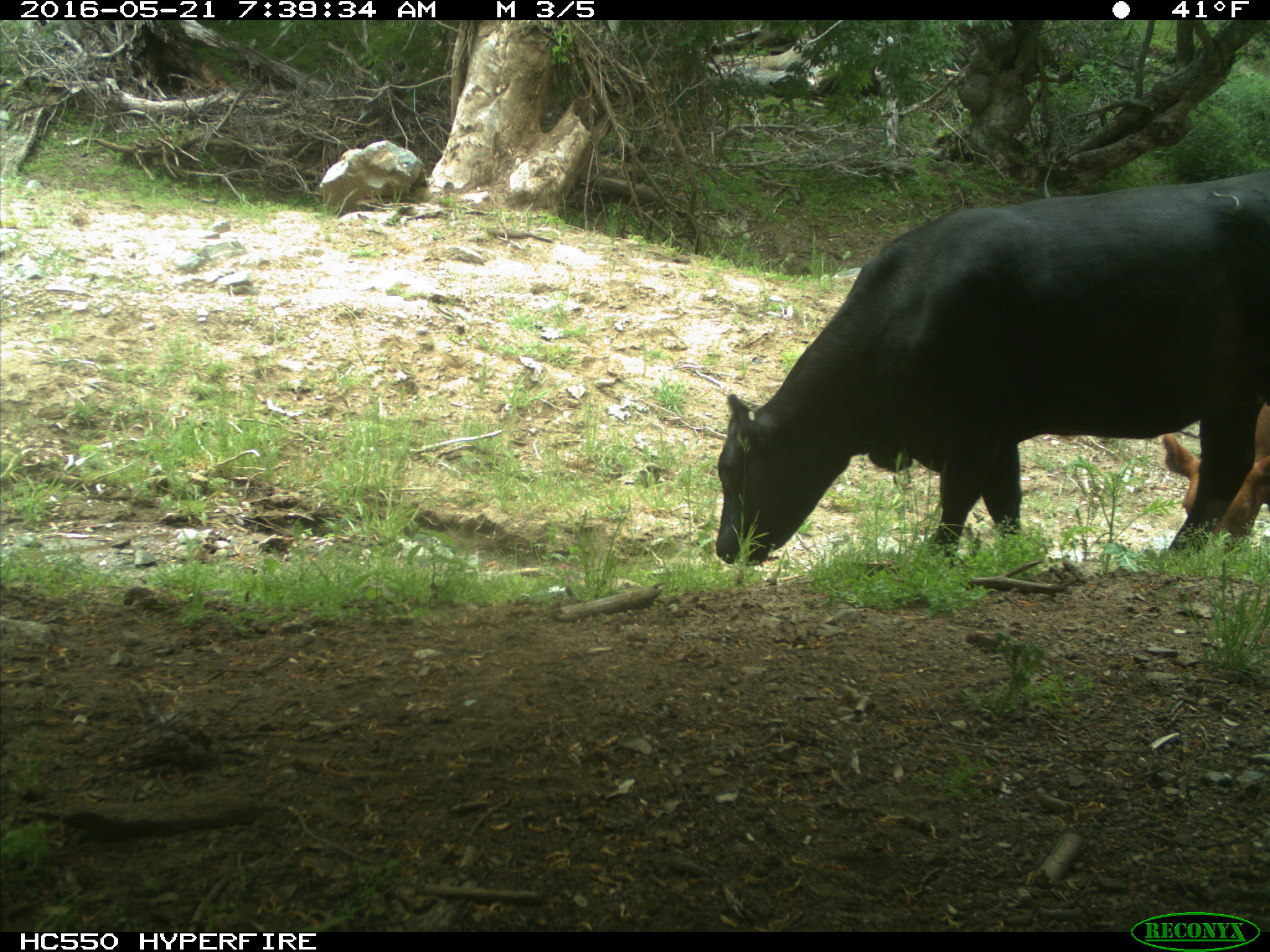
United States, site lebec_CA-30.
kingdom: Animalia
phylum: Chordata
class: Mammalia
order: Artiodactyla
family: Bovidae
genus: Bos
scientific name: Bos taurus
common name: domestic cow